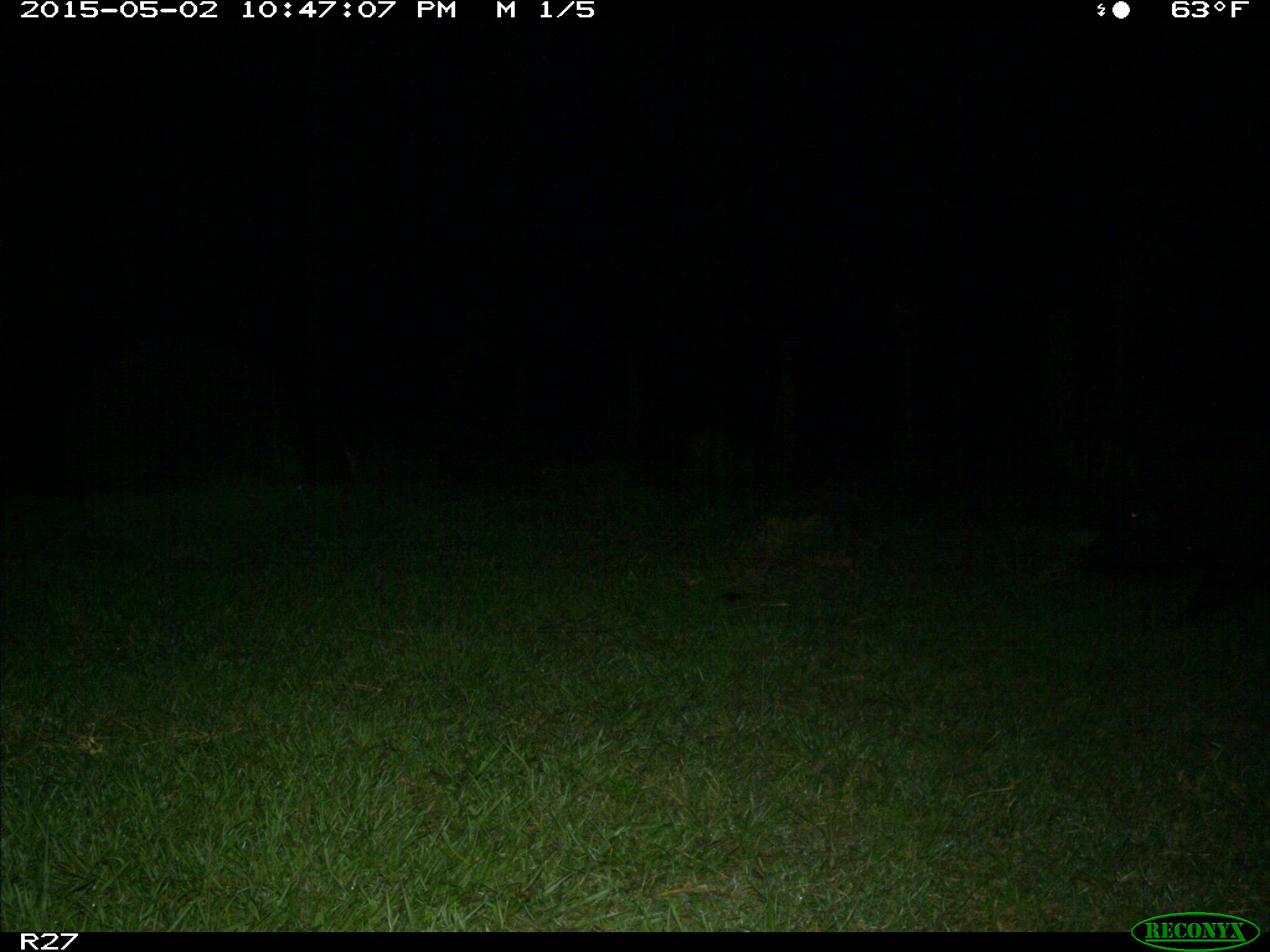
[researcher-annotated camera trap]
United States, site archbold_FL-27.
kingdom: Animalia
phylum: Chordata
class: Mammalia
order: Artiodactyla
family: Suidae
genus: Sus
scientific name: Sus scrofa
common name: wild boar